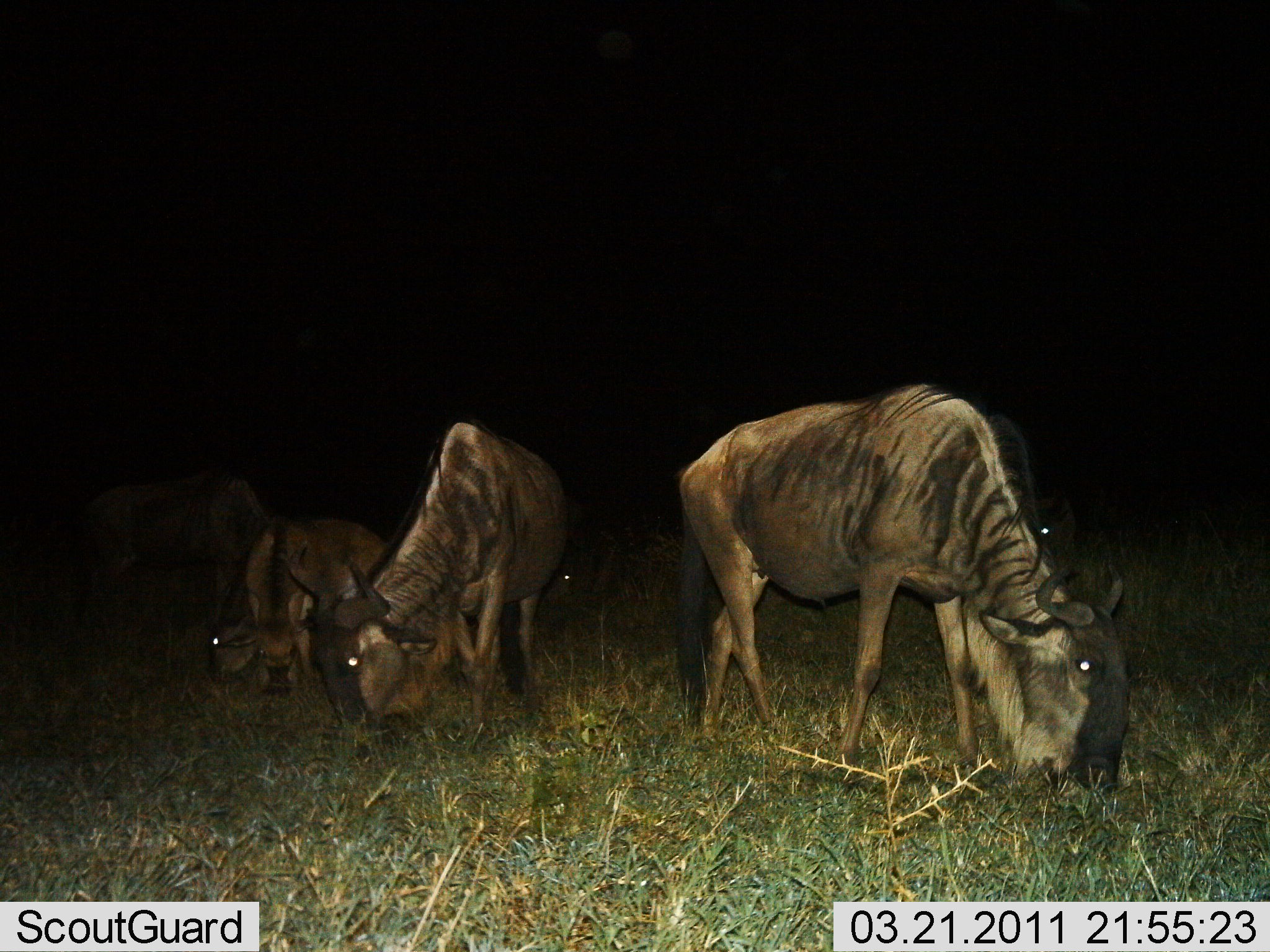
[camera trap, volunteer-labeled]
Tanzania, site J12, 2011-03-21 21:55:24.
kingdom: Animalia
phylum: Chordata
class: Mammalia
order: Artiodactyla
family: Bovidae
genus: Connochaetes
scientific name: Connochaetes taurinus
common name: blue wildebeest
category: wildebeest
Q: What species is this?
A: Wildebeest (blue wildebeest) (Connochaetes taurinus).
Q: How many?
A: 4.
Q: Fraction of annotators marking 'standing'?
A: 23%.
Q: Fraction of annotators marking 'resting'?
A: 0%.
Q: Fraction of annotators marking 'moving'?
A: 8%.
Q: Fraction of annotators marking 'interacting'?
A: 0%.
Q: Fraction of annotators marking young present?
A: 15%.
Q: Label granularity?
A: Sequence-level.